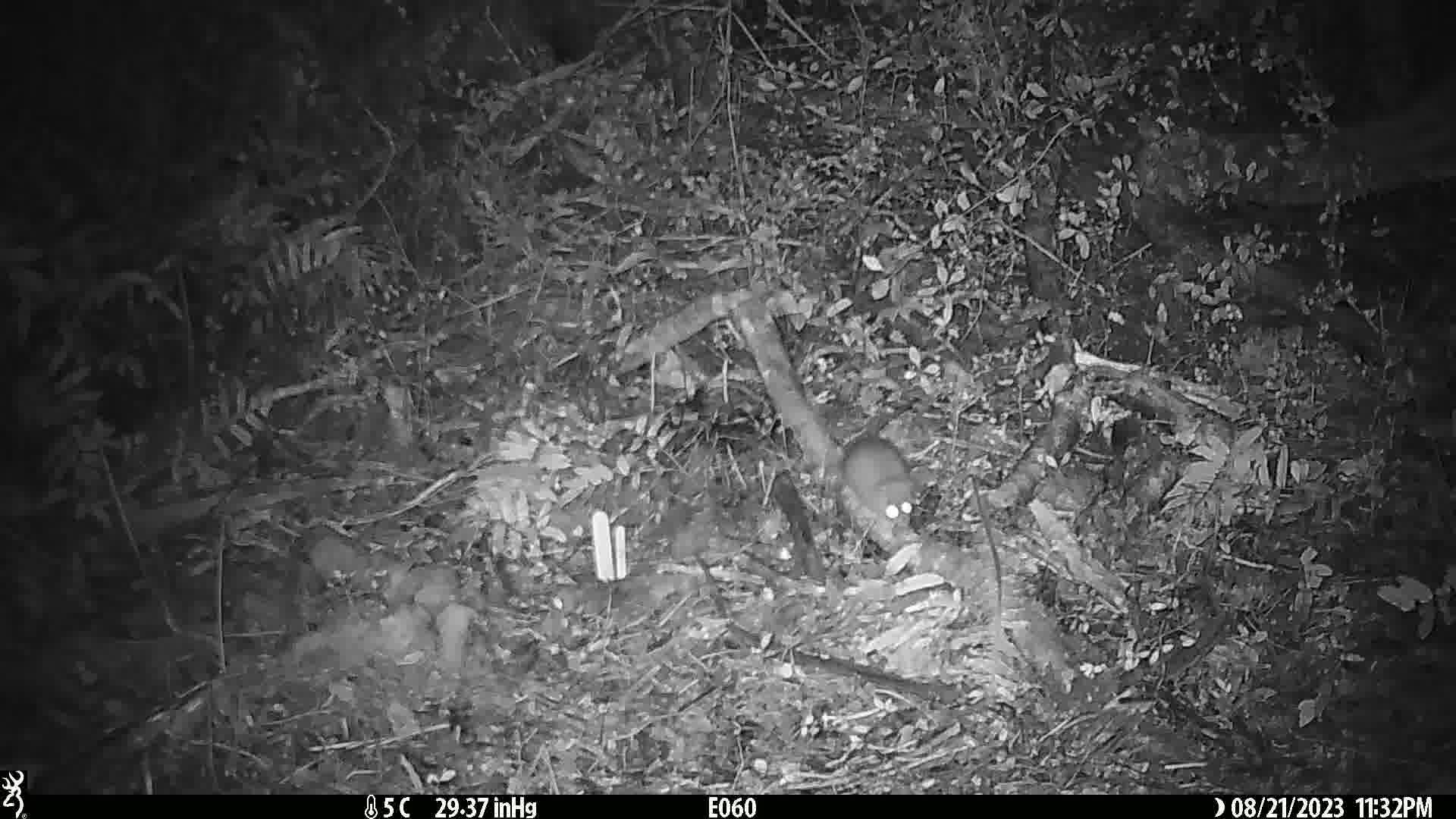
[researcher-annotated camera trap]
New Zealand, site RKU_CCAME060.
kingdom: Animalia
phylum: Chordata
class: Mammalia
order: Rodentia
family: Muridae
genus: Rattus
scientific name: Rattus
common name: rat